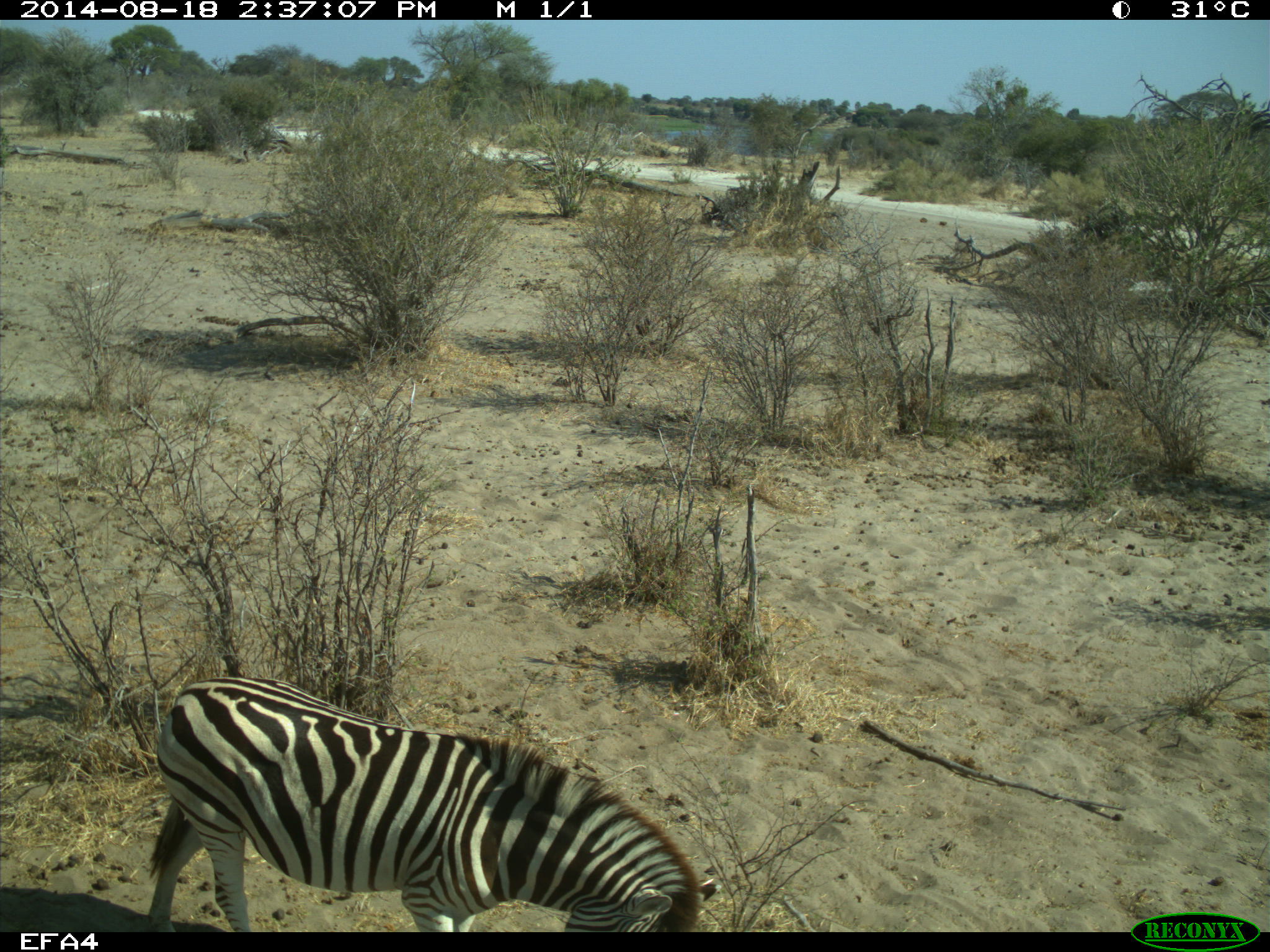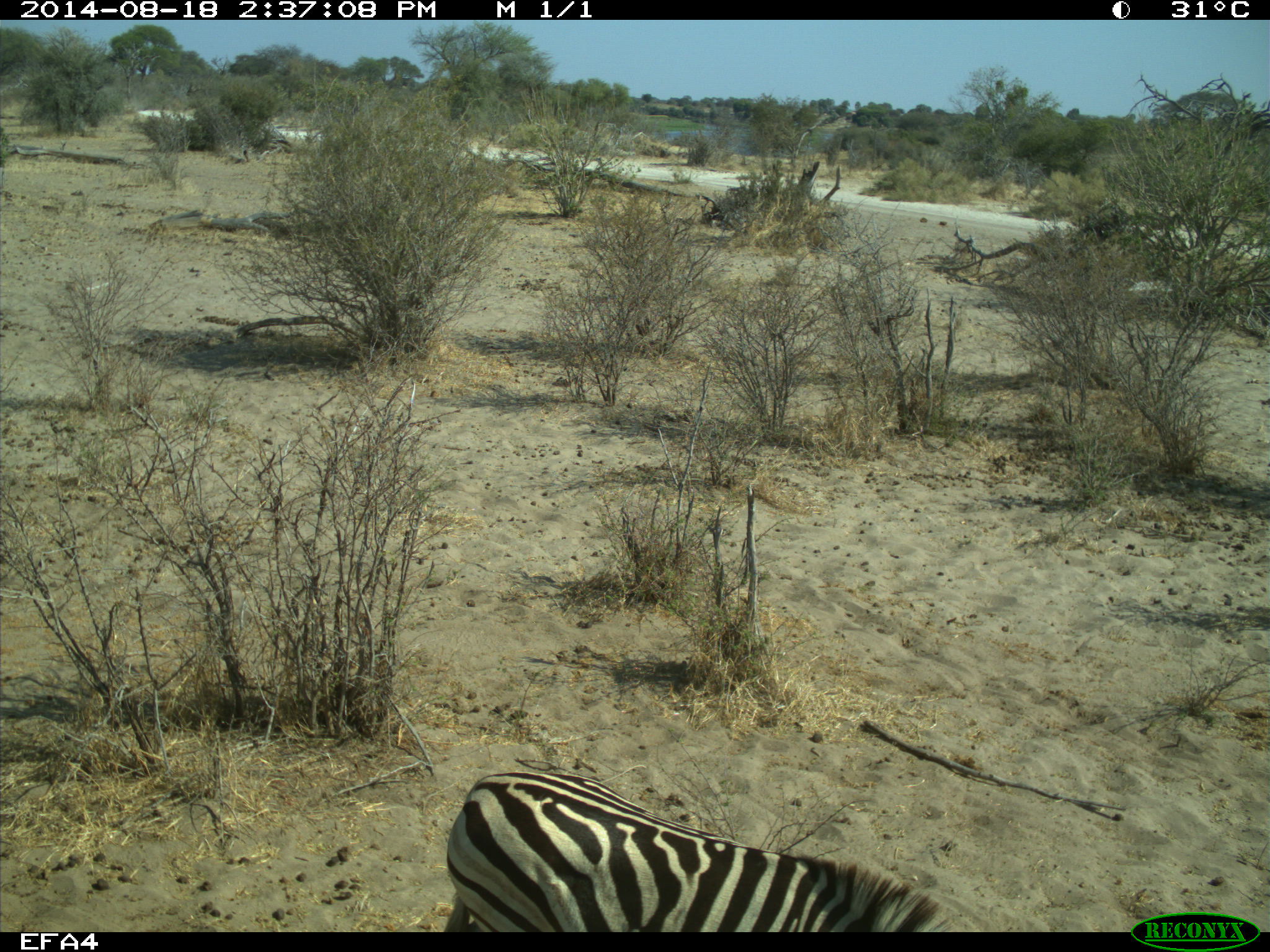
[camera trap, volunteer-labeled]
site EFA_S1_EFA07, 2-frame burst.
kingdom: Animalia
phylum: Chordata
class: Mammalia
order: Perissodactyla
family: Equidae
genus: Equus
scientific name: Equus quagga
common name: plains zebra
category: zebraplains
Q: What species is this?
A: Zebraplains (plains zebra) (Equus quagga).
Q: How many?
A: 1.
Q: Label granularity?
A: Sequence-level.